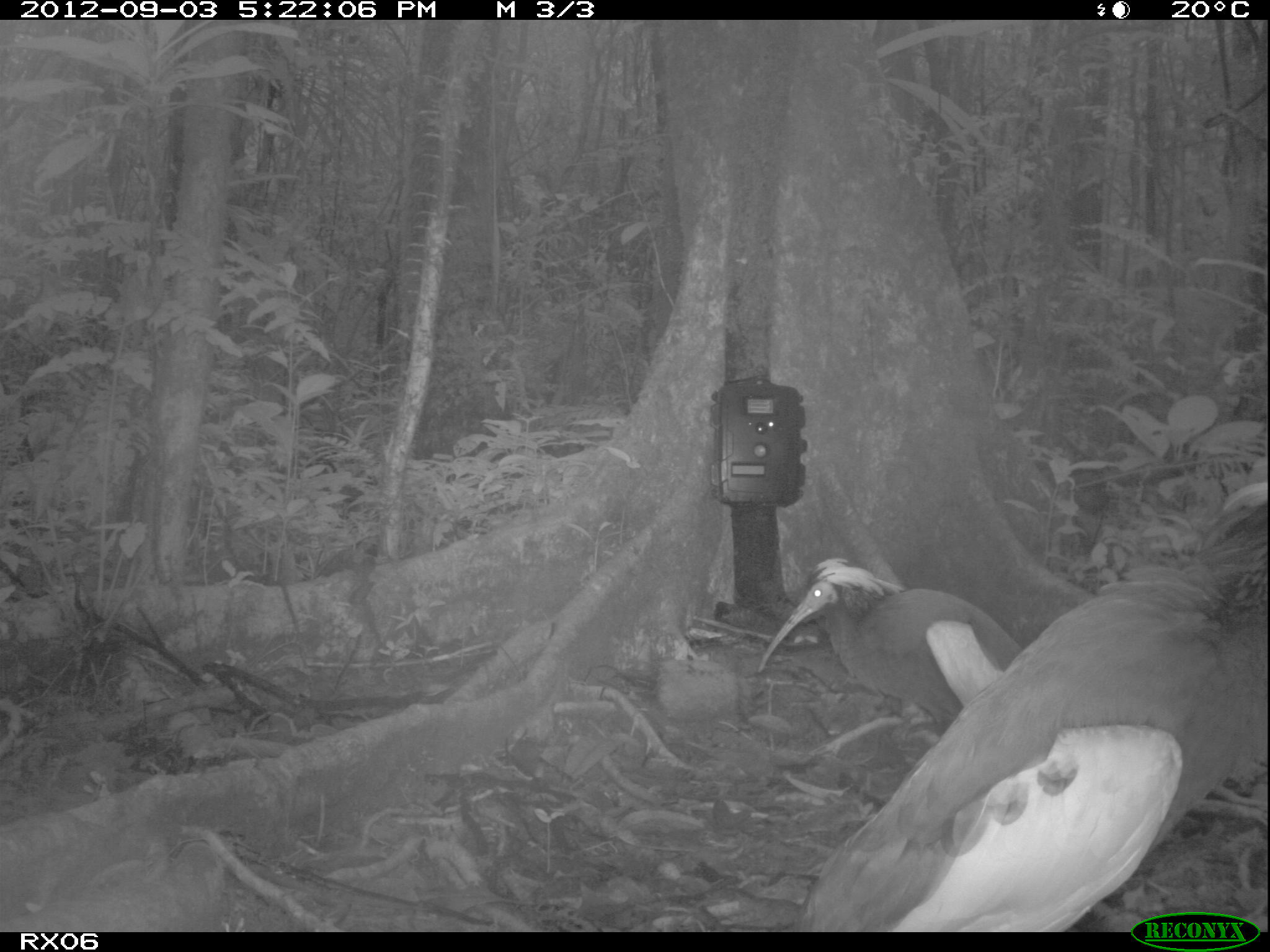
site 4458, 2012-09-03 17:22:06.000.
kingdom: Animalia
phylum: Chordata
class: Aves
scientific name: Aves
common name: bird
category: unknown bird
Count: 2.